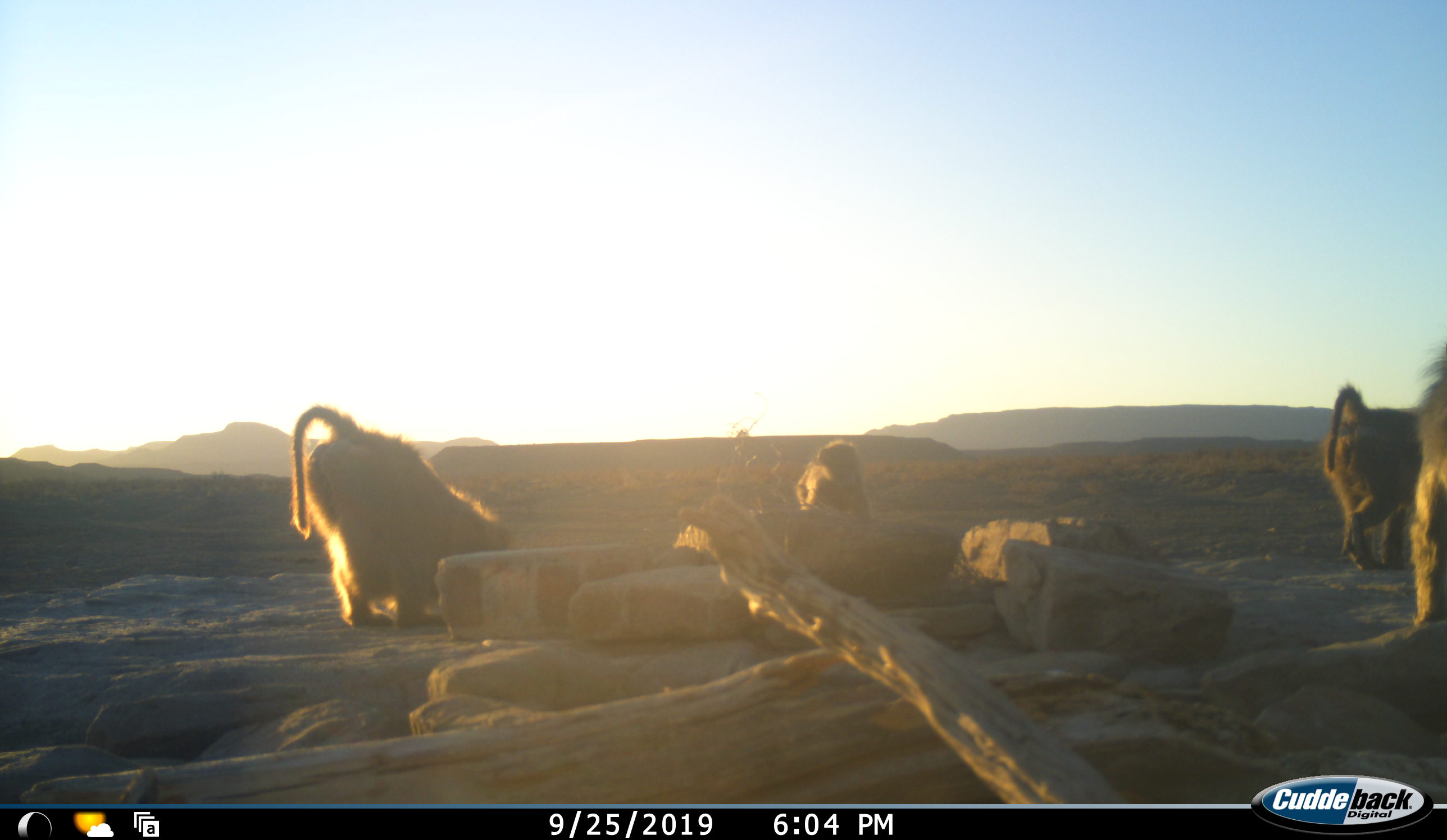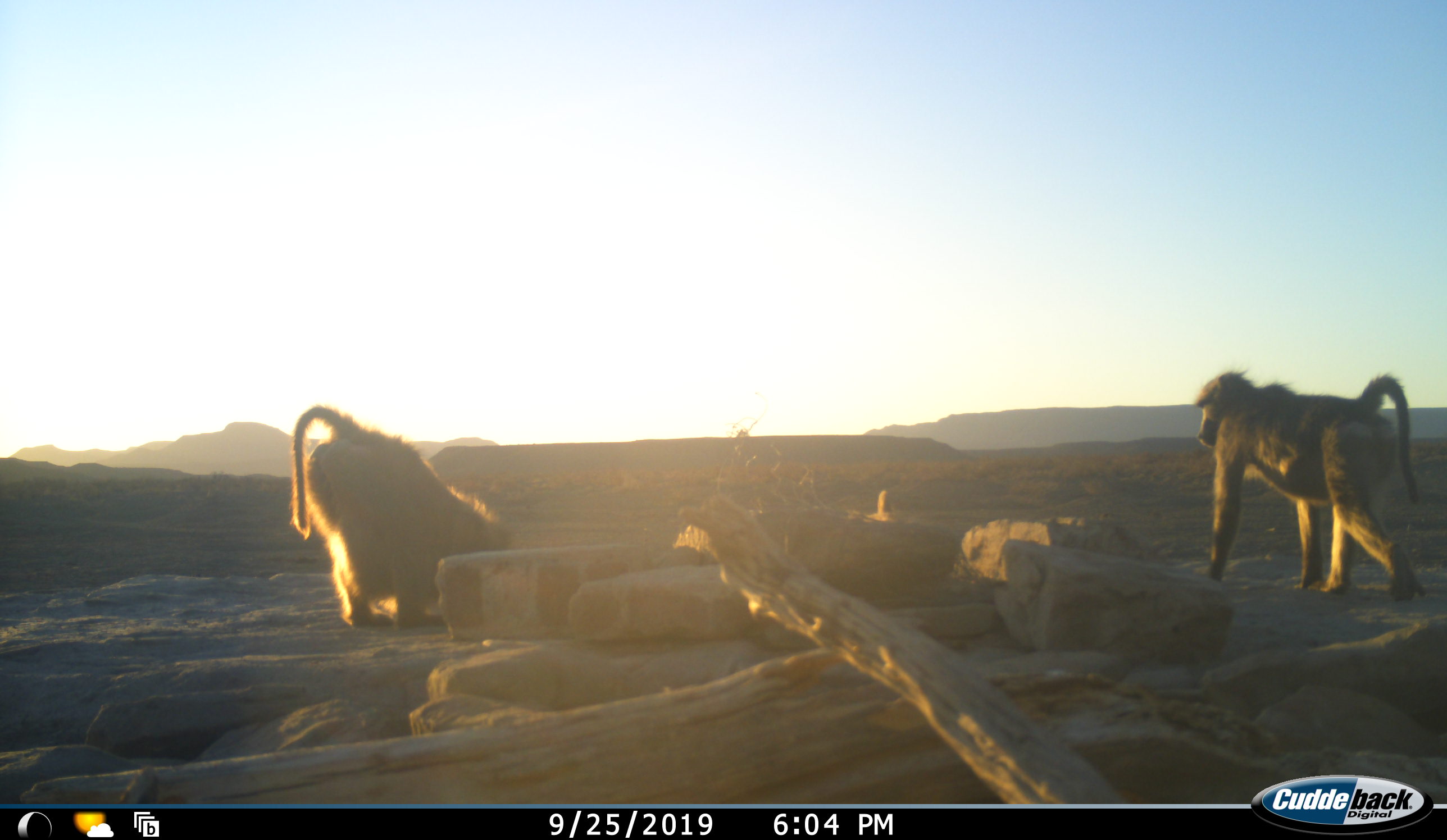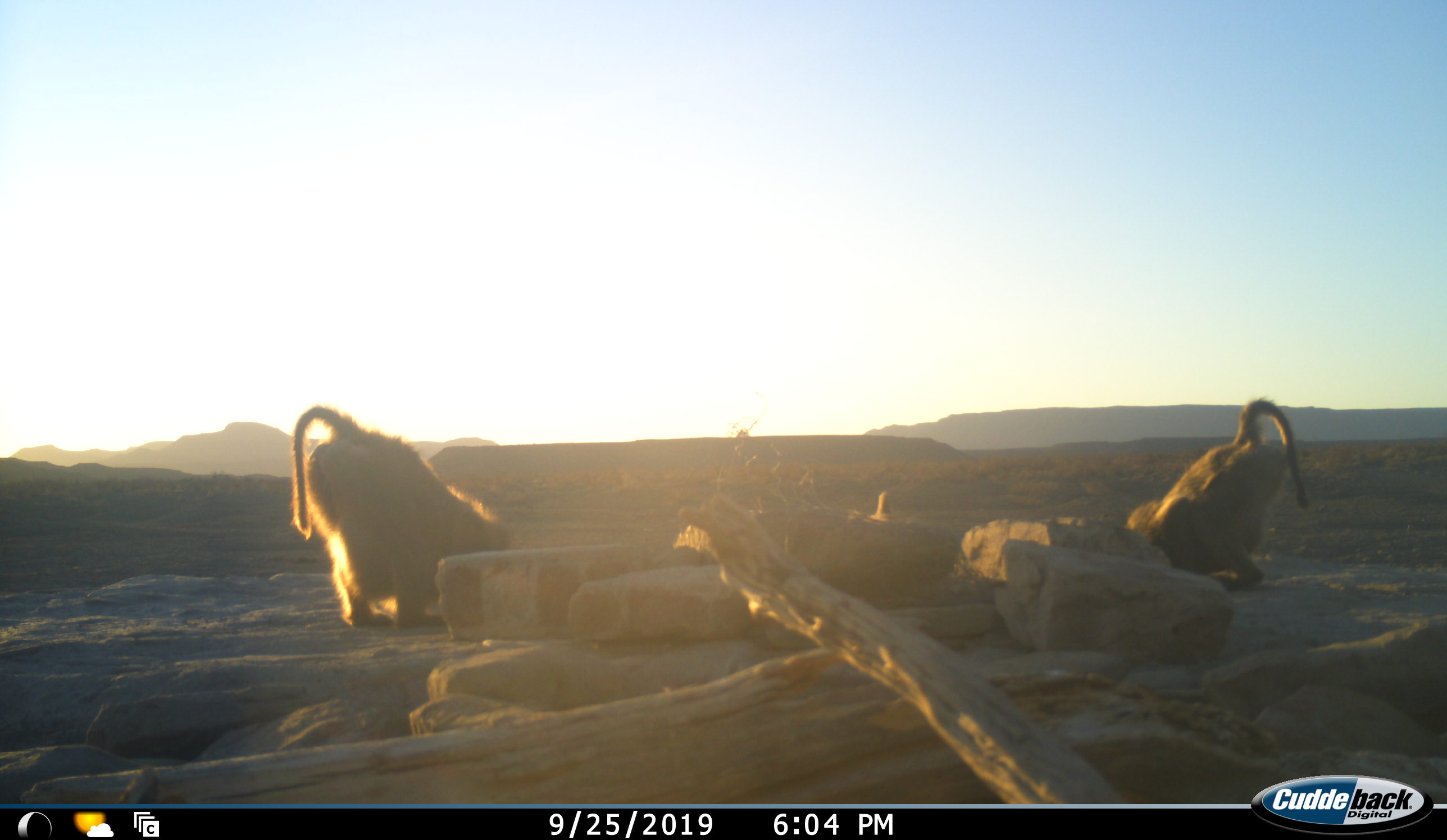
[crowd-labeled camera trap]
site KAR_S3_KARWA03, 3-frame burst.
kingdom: Animalia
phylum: Chordata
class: Mammalia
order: Primates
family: Cercopithecidae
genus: Papio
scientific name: Papio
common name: baboon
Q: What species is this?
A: Baboon (Papio).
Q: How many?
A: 4.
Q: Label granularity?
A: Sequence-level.